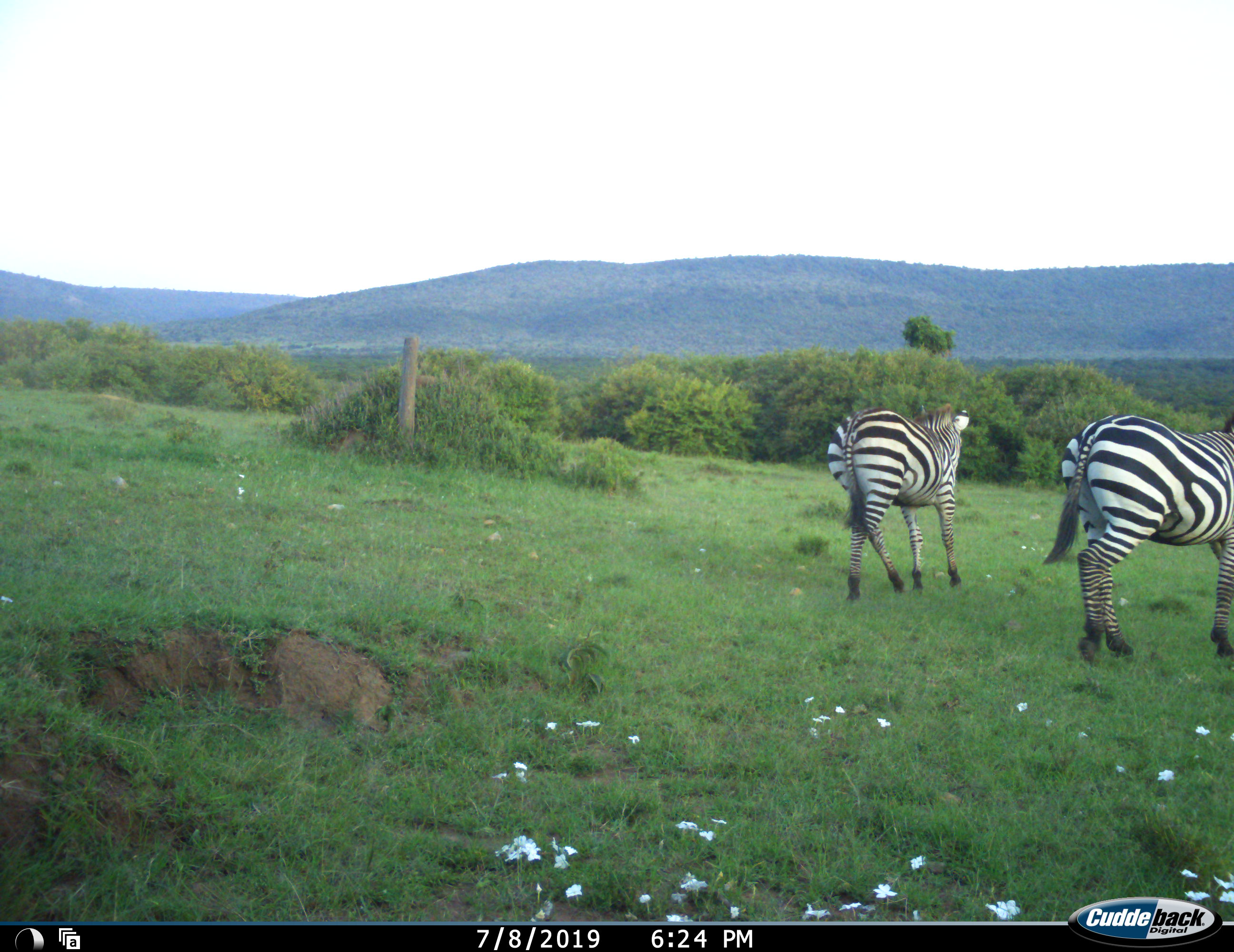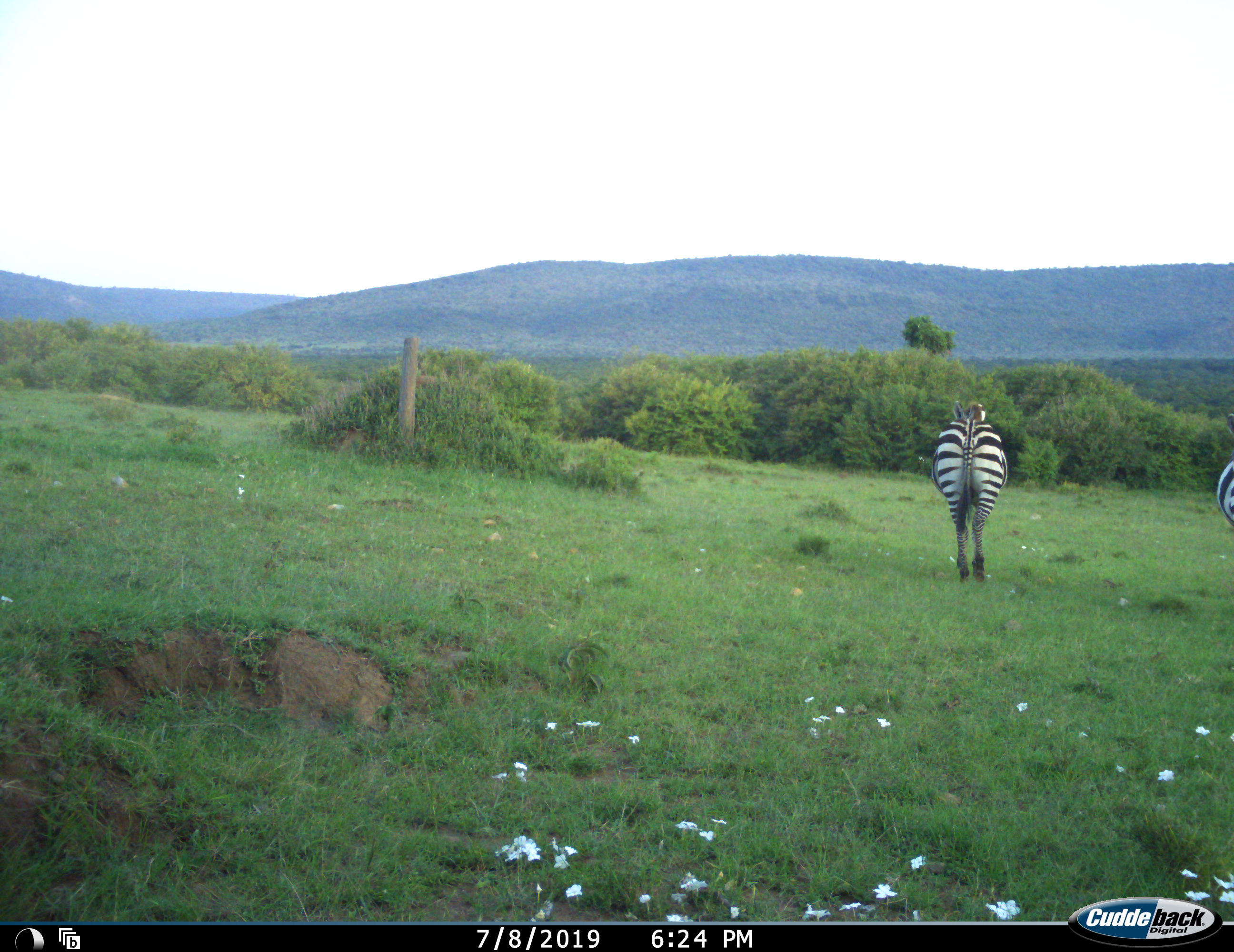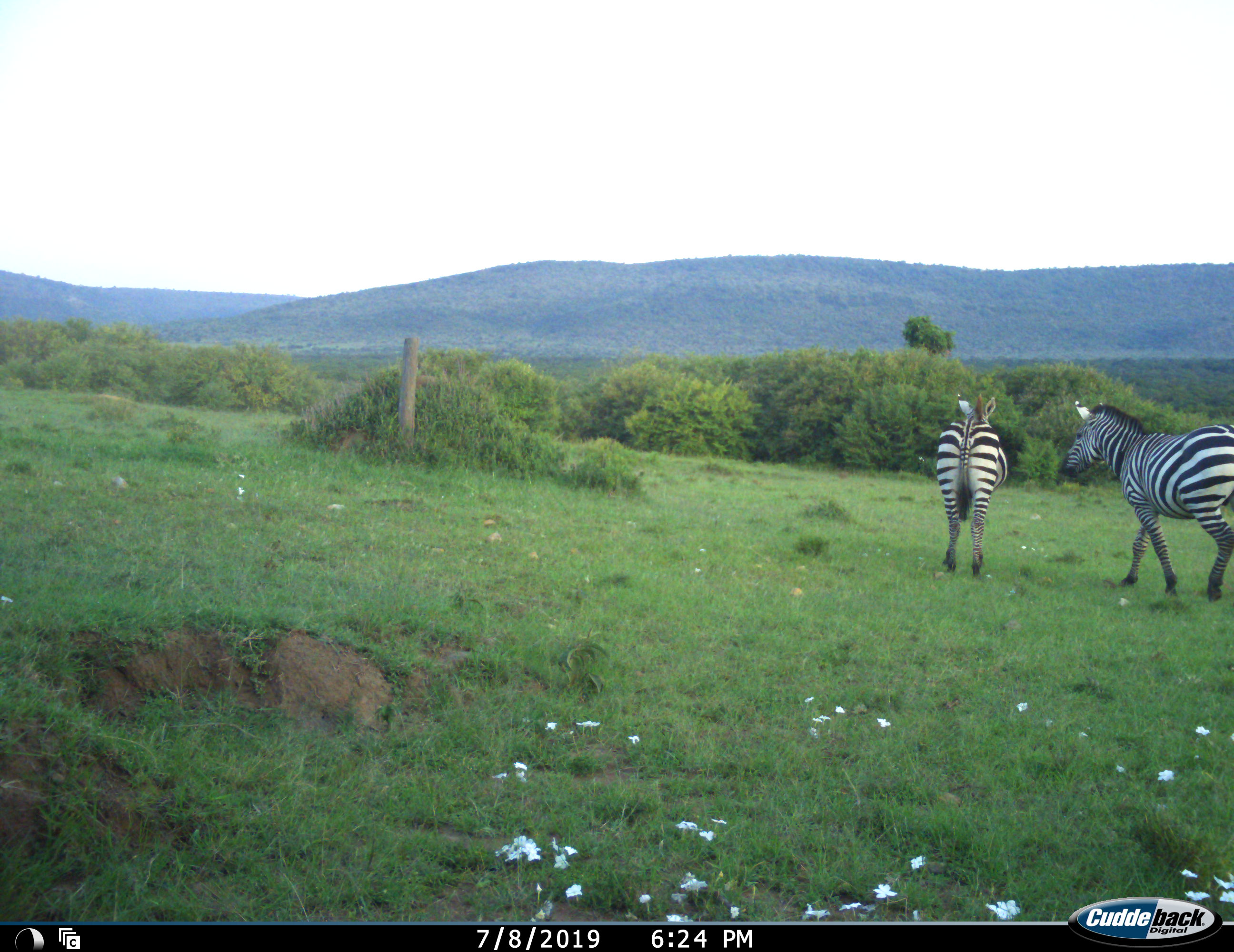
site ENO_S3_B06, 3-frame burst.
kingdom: Animalia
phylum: Chordata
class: Mammalia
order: Perissodactyla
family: Equidae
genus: Equus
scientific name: Equus quagga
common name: plains zebra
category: zebraplains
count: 2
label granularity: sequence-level